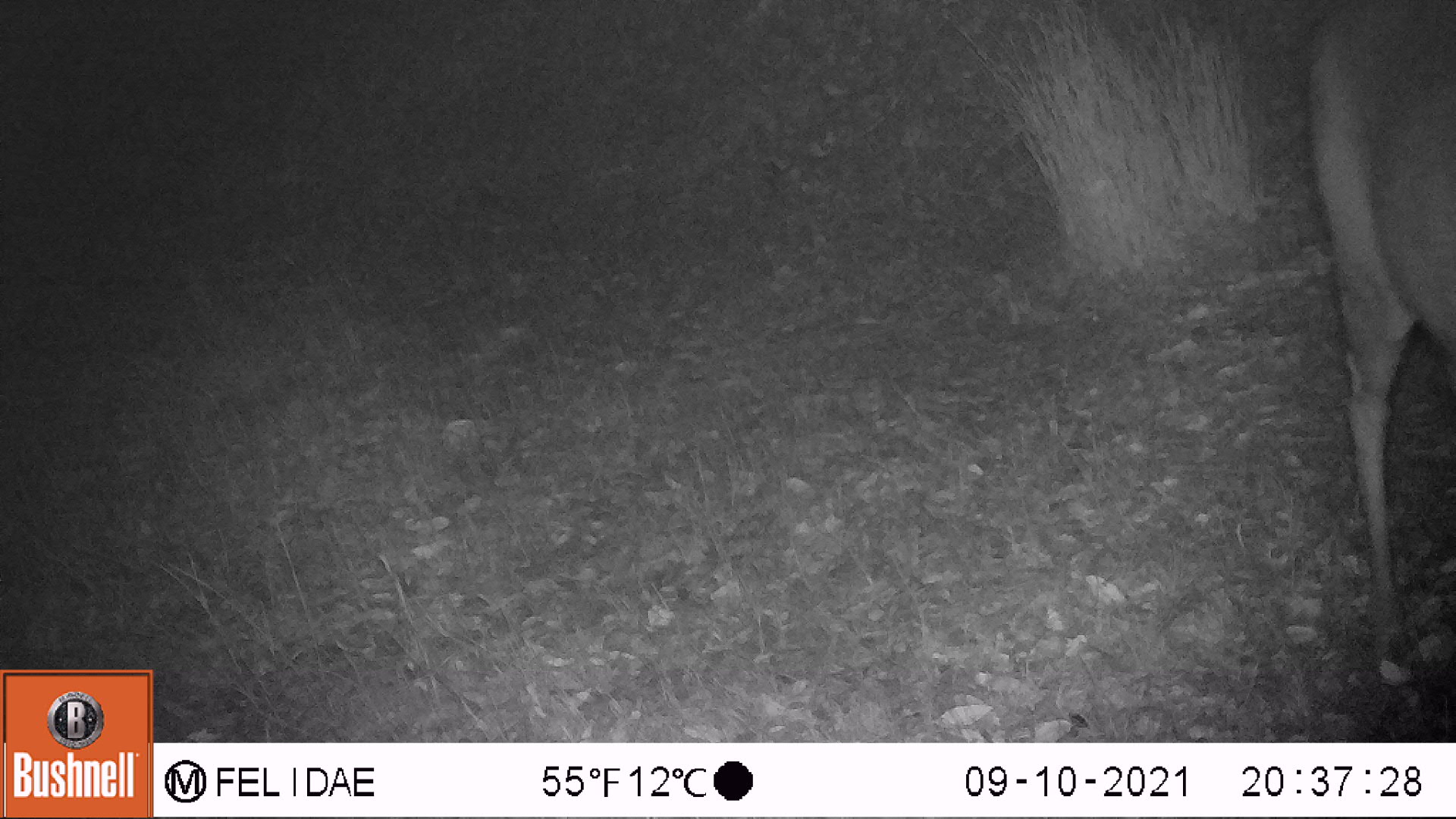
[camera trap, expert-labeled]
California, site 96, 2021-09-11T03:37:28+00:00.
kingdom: Animalia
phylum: Chordata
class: Mammalia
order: Artiodactyla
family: Cervidae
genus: Odocoileus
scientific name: Odocoileus hemionus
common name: mule deer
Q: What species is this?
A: Mule deer (Odocoileus hemionus).